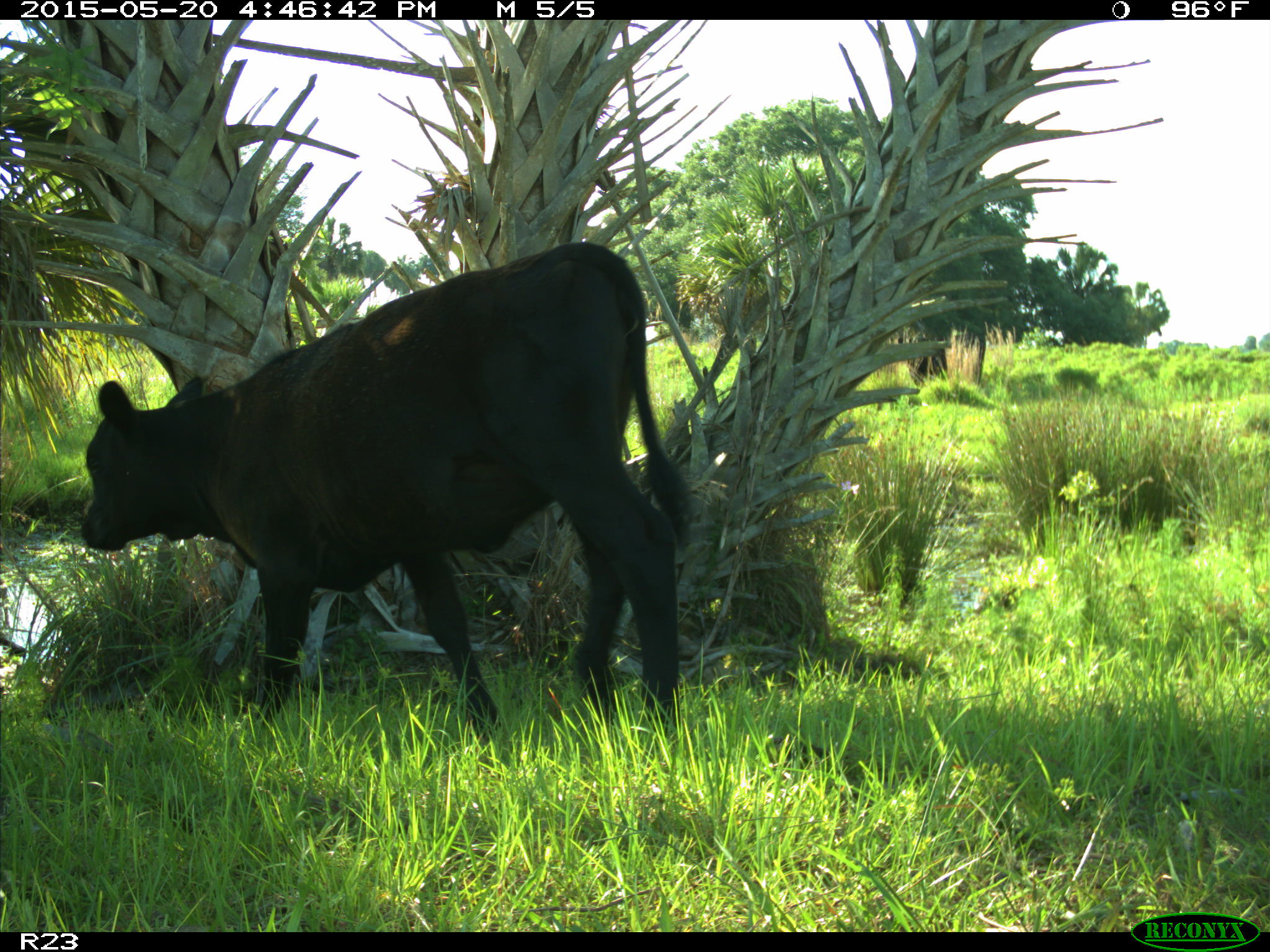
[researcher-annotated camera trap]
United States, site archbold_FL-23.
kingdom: Animalia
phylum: Chordata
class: Mammalia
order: Artiodactyla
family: Bovidae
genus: Bos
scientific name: Bos taurus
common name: domestic cow